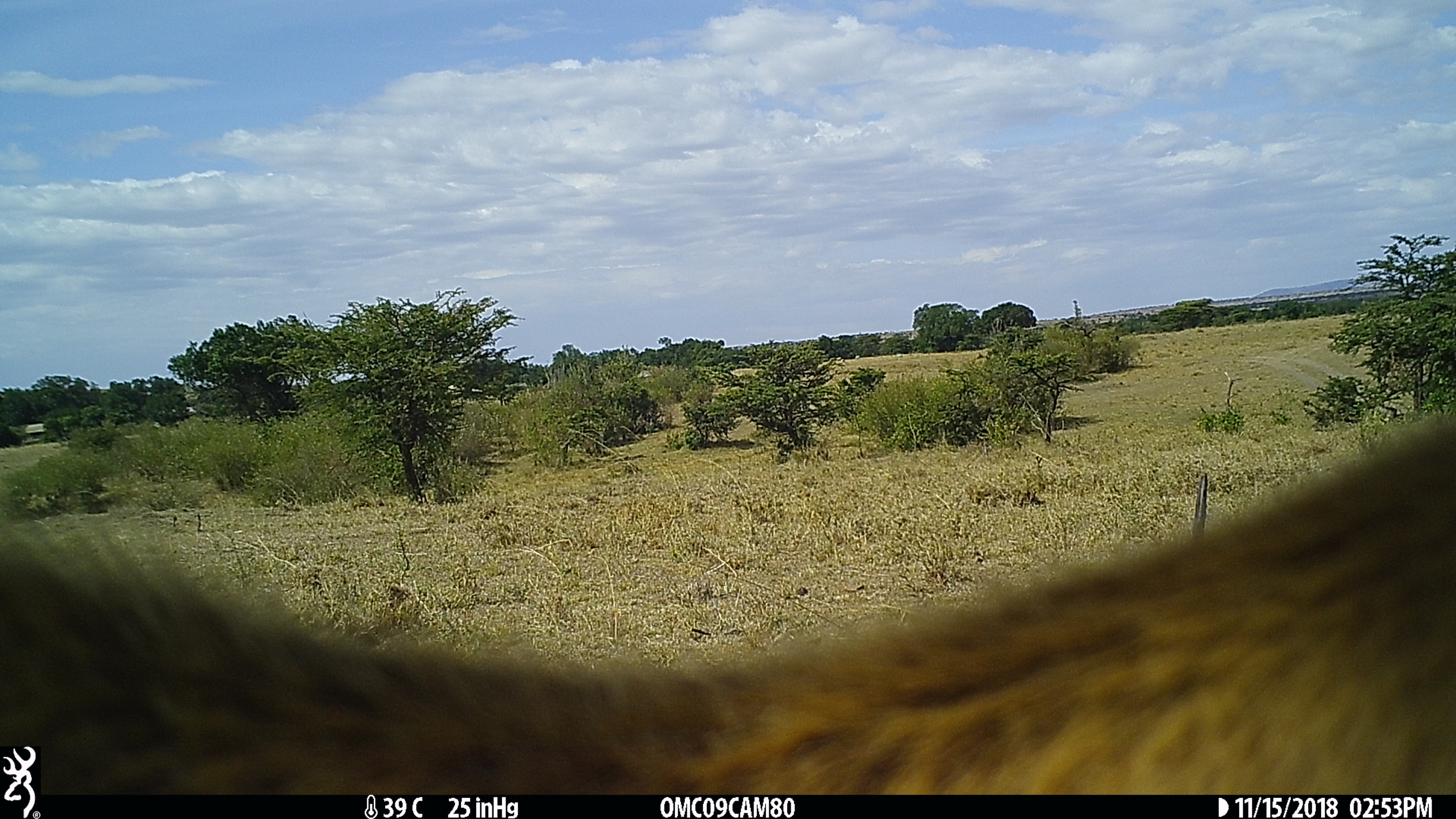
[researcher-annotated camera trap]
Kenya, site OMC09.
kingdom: Animalia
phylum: Chordata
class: Mammalia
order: Artiodactyla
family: Bovidae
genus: Eudorcas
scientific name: Eudorcas thomsonii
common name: thomon's gazelle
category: gazelle thomsons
Gazelle thomsons (thomon's gazelle) (Eudorcas thomsonii).